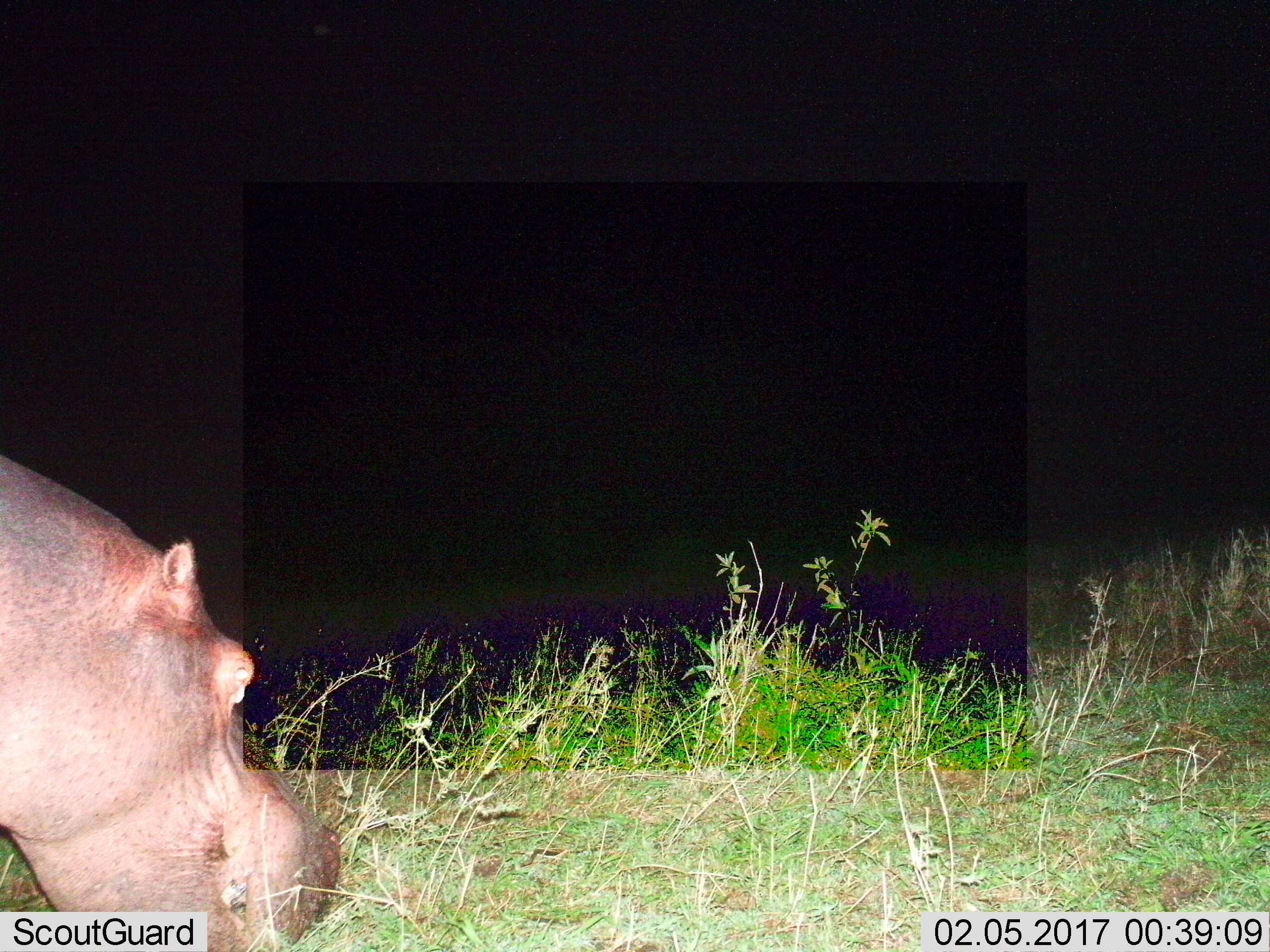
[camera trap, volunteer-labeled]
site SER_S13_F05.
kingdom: Animalia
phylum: Chordata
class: Mammalia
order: Artiodactyla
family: Hippopotamidae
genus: Hippopotamus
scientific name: Hippopotamus amphibius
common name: hippopotamus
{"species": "hippopotamus (Hippopotamus amphibius)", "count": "1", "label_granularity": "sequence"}